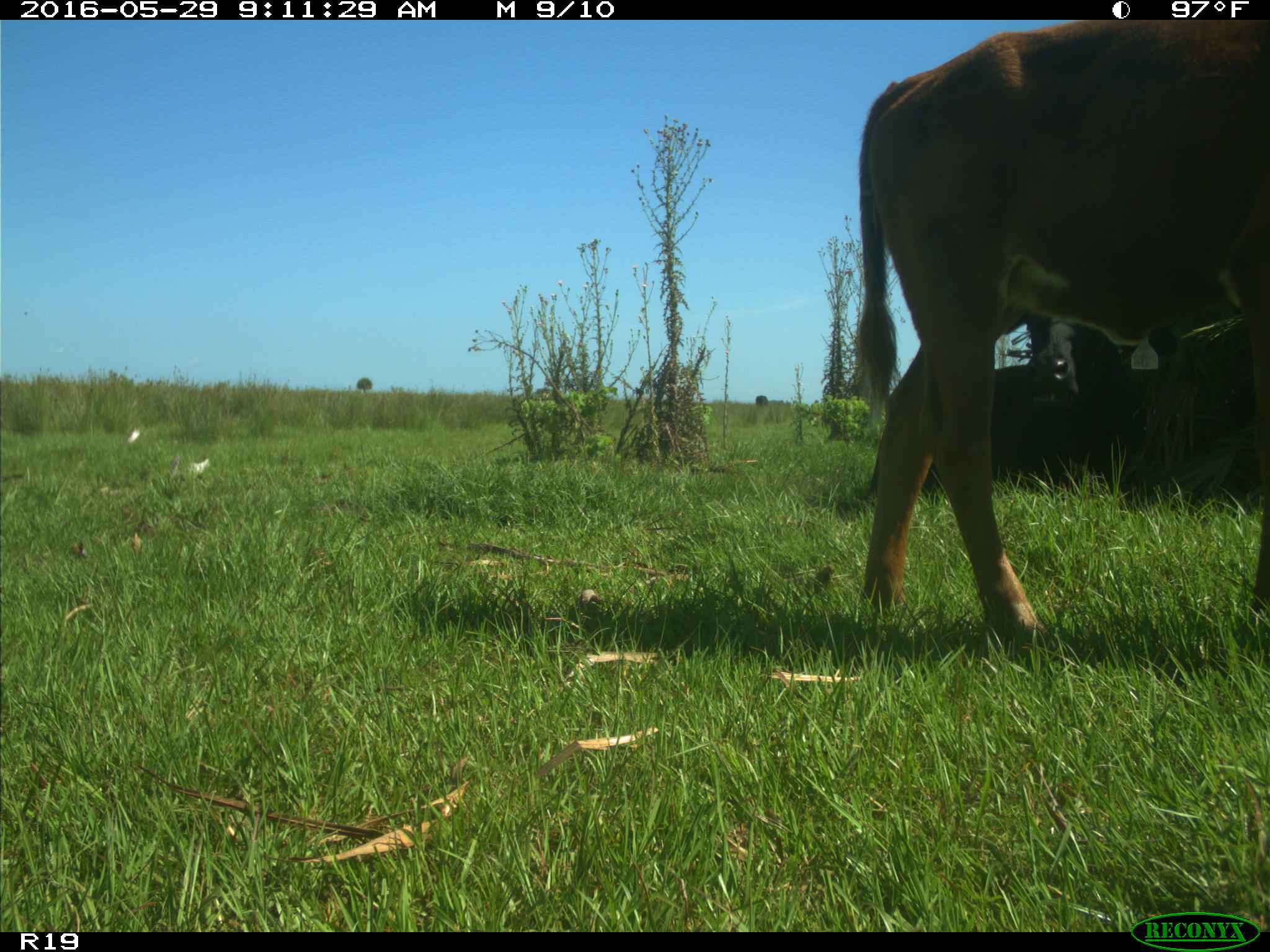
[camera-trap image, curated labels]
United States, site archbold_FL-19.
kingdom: Animalia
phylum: Chordata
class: Mammalia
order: Artiodactyla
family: Bovidae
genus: Bos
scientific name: Bos taurus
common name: domestic cow